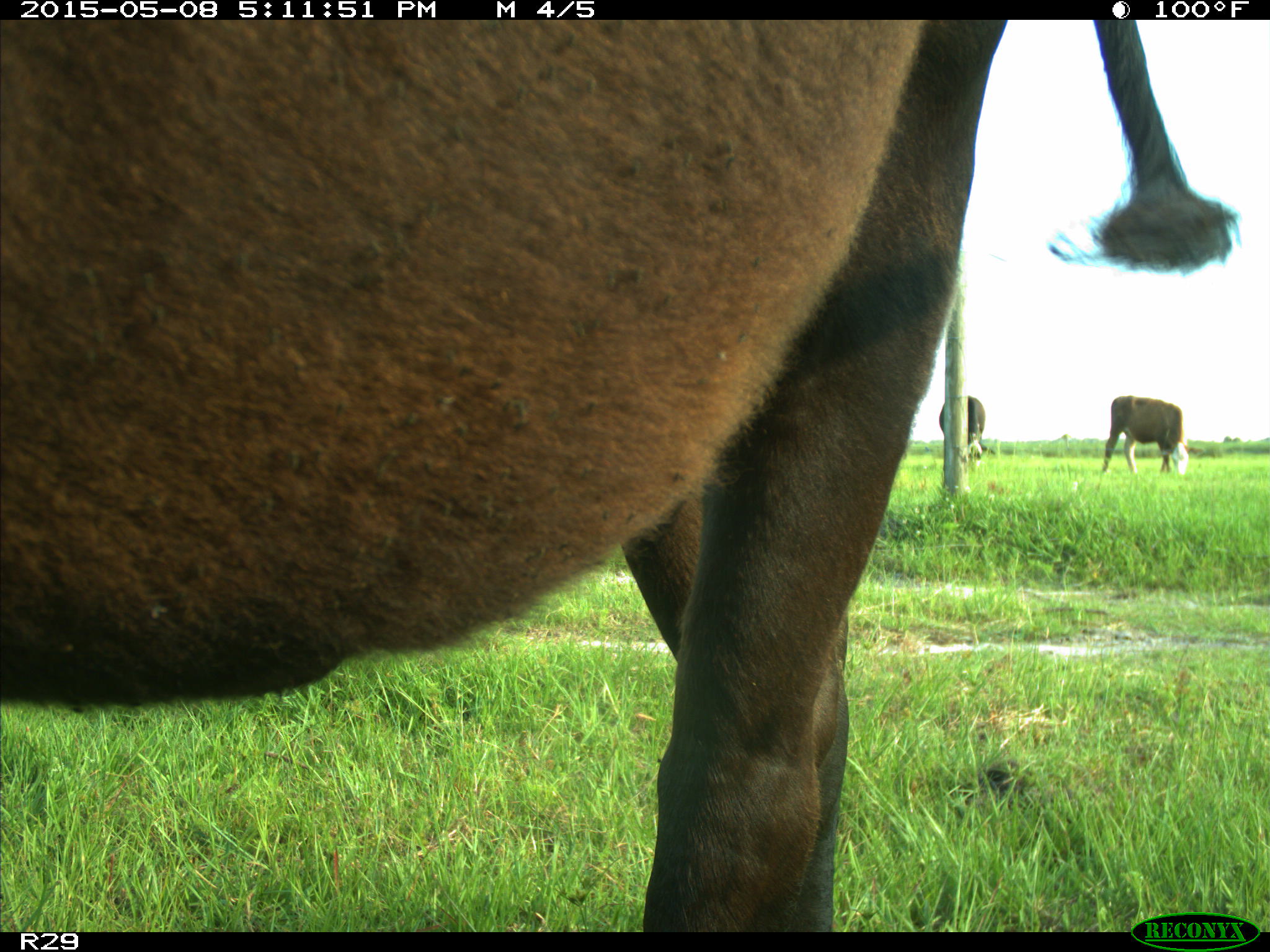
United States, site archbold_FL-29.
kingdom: Animalia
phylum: Chordata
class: Mammalia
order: Artiodactyla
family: Bovidae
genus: Bos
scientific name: Bos taurus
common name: domestic cow